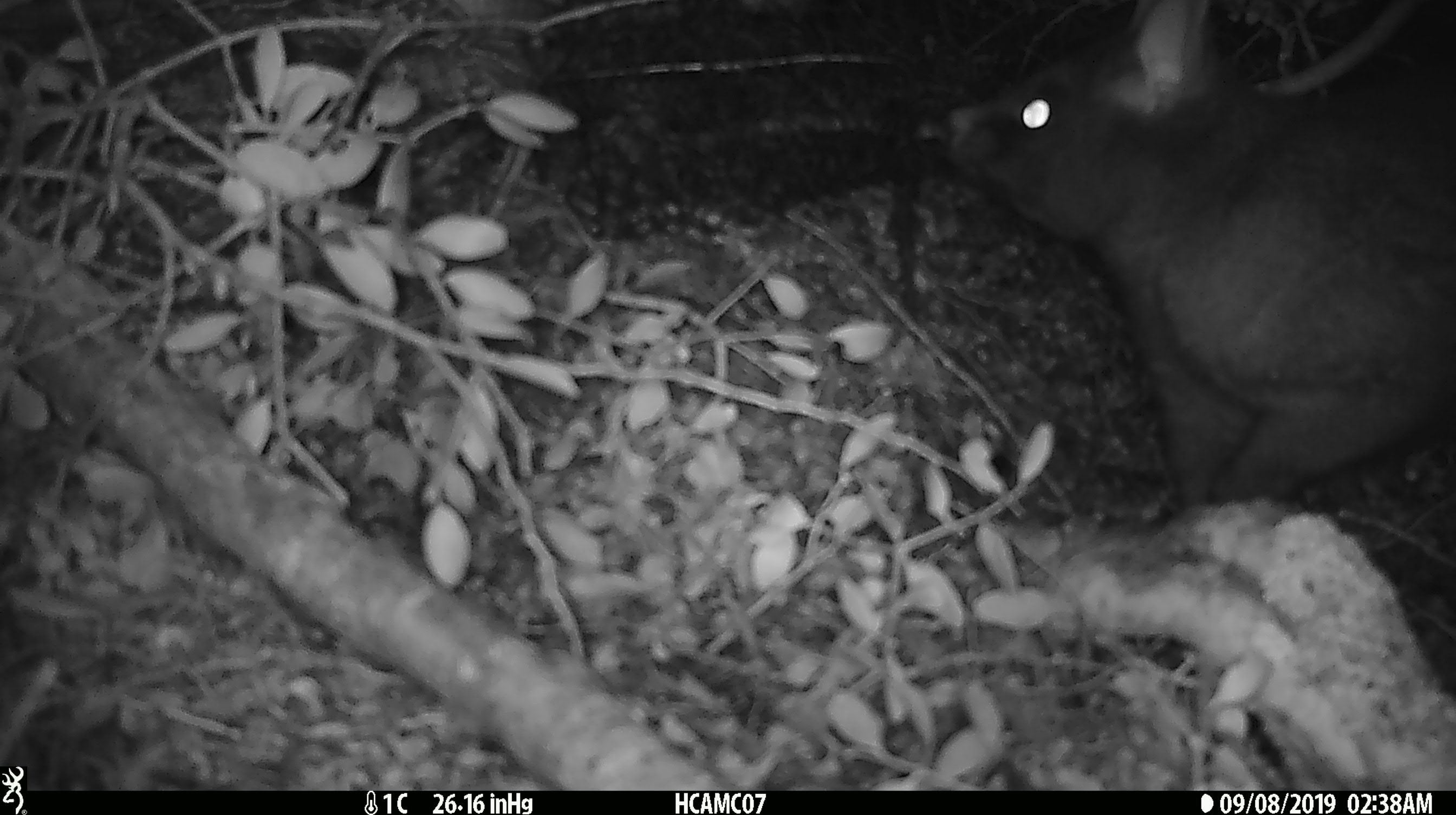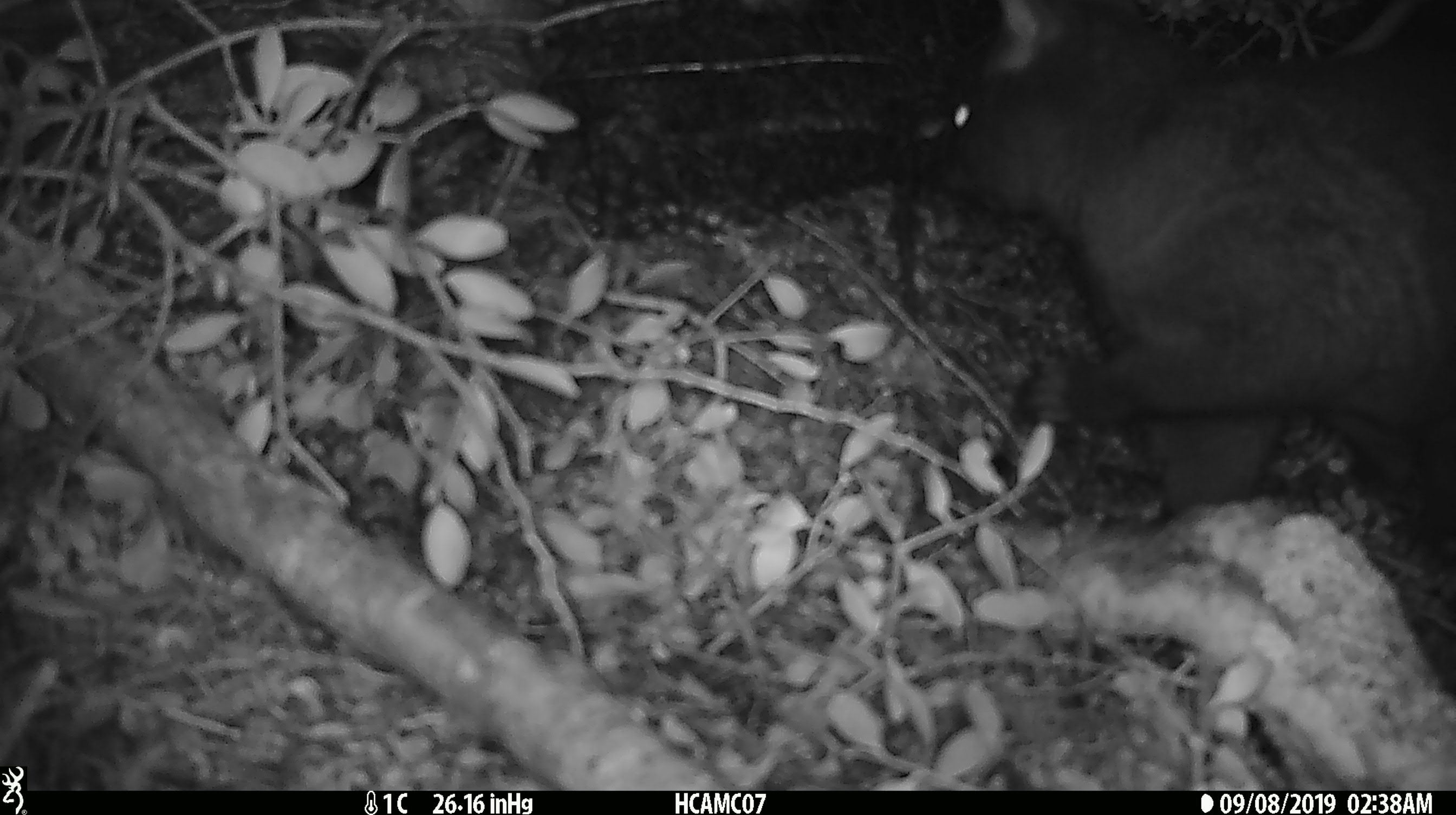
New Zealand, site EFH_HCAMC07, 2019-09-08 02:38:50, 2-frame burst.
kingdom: Animalia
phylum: Chordata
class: Mammalia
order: Diprotodontia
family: Phalangeridae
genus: Trichosurus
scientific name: Trichosurus vulpecula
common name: common brushtail possum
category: possum